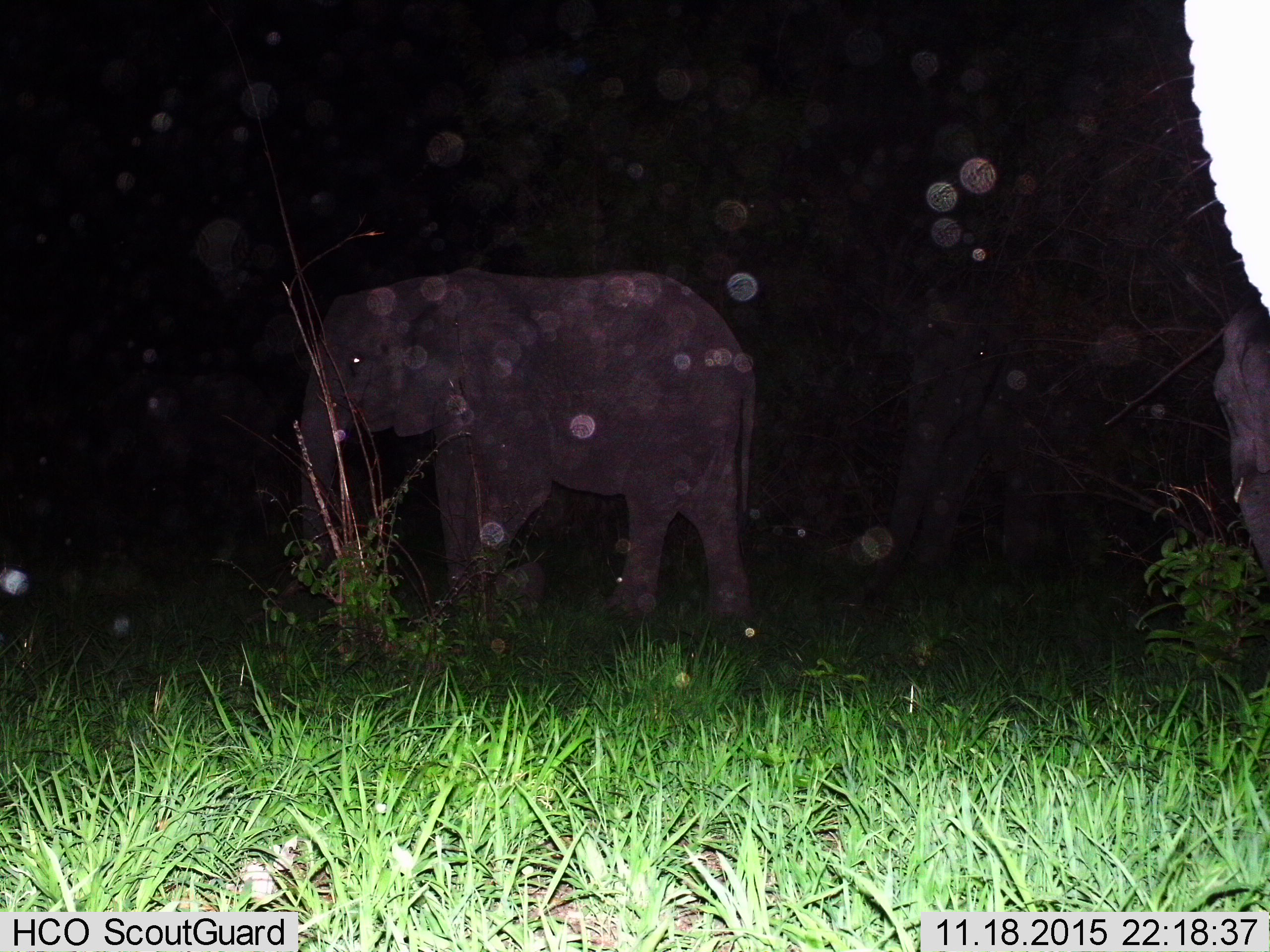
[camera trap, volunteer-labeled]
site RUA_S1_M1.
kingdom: Animalia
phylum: Chordata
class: Mammalia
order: Proboscidea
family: Elephantidae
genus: Loxodonta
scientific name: Loxodonta africana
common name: african bush elephant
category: elephant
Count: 2.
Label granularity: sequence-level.